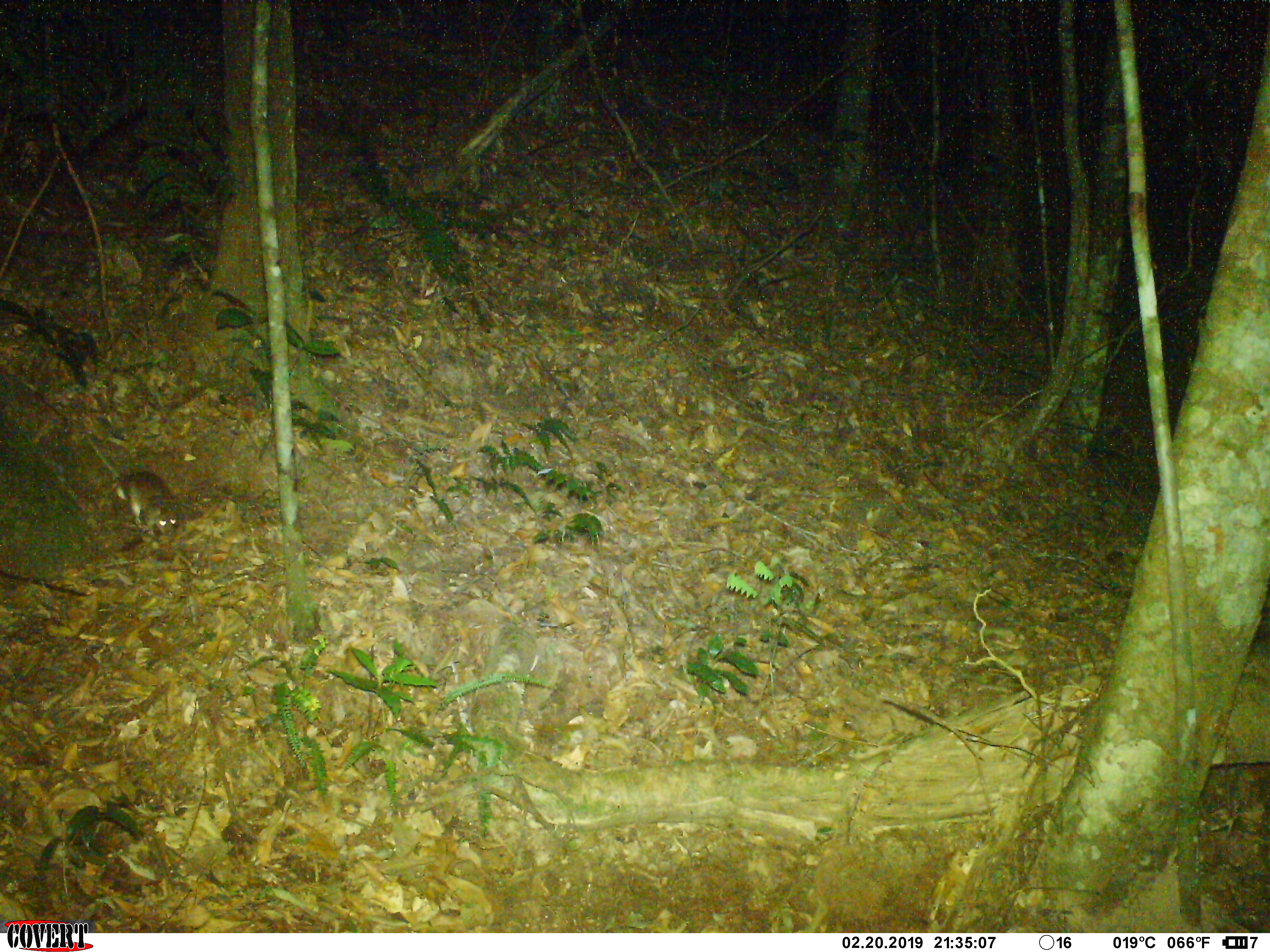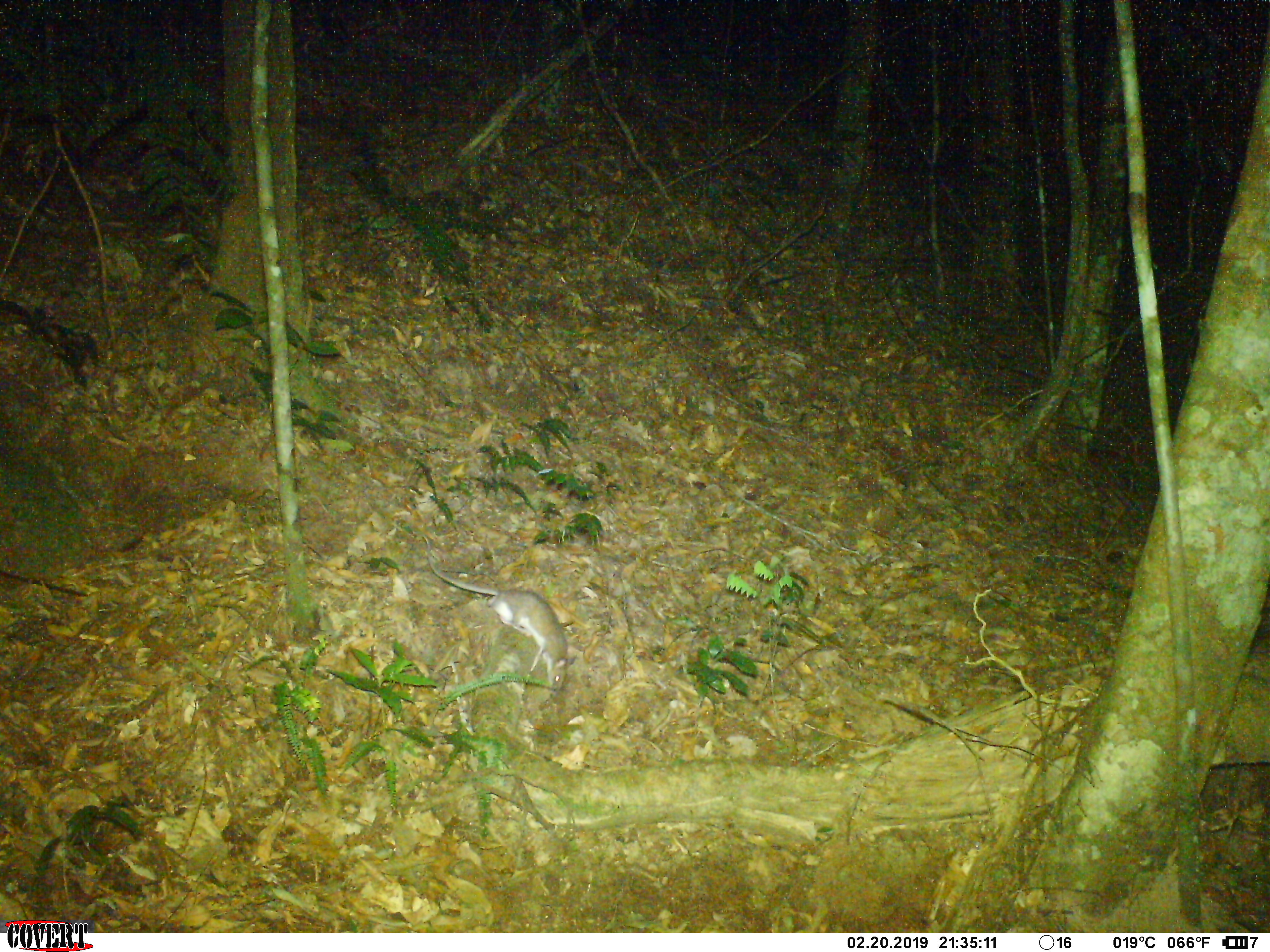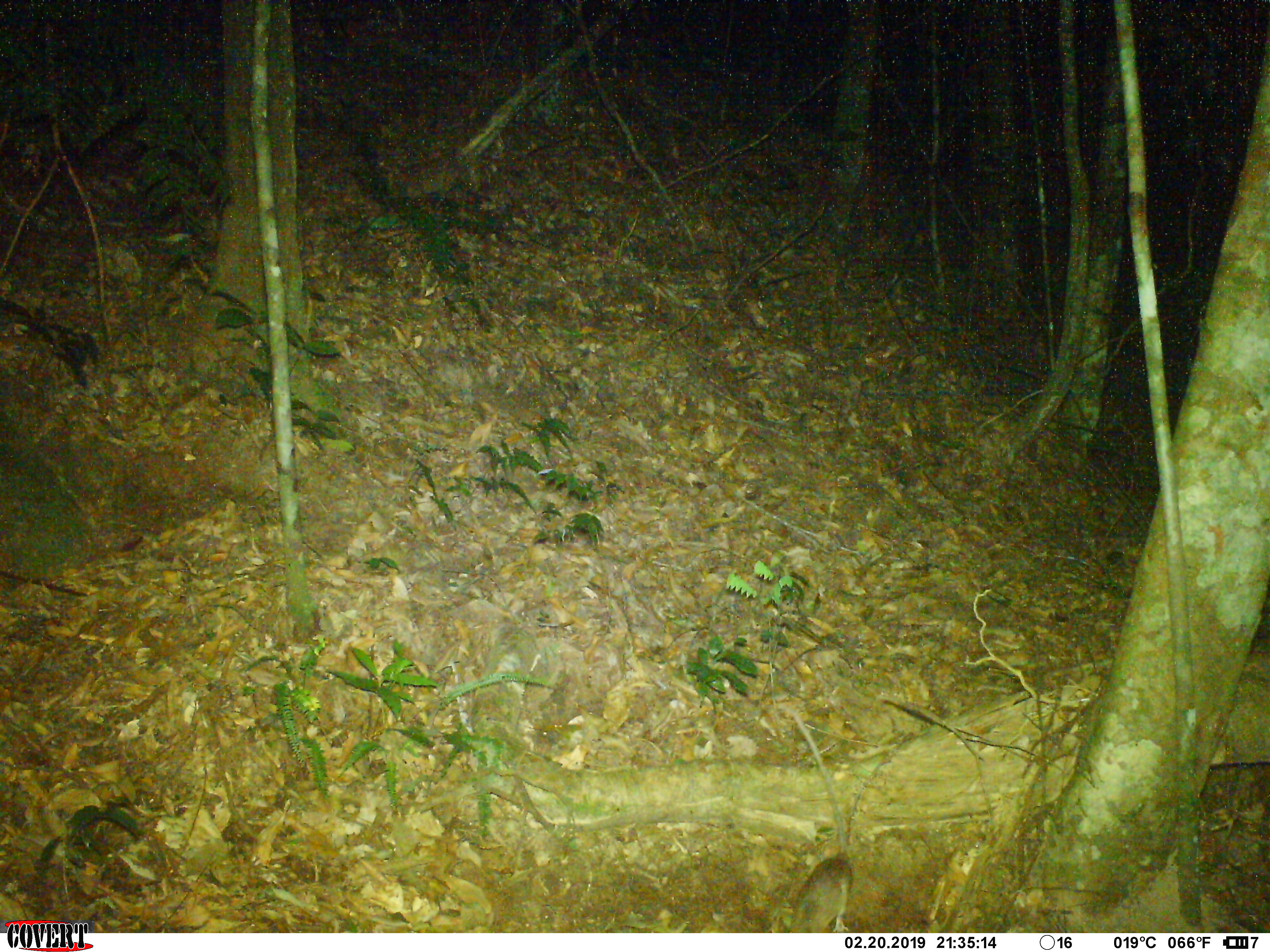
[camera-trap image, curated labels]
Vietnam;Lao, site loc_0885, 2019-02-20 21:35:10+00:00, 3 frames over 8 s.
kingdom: Animalia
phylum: Chordata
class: Mammalia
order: Rodentia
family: Muridae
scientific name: Muridae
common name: old-world mice and rats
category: unidentified murid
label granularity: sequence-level